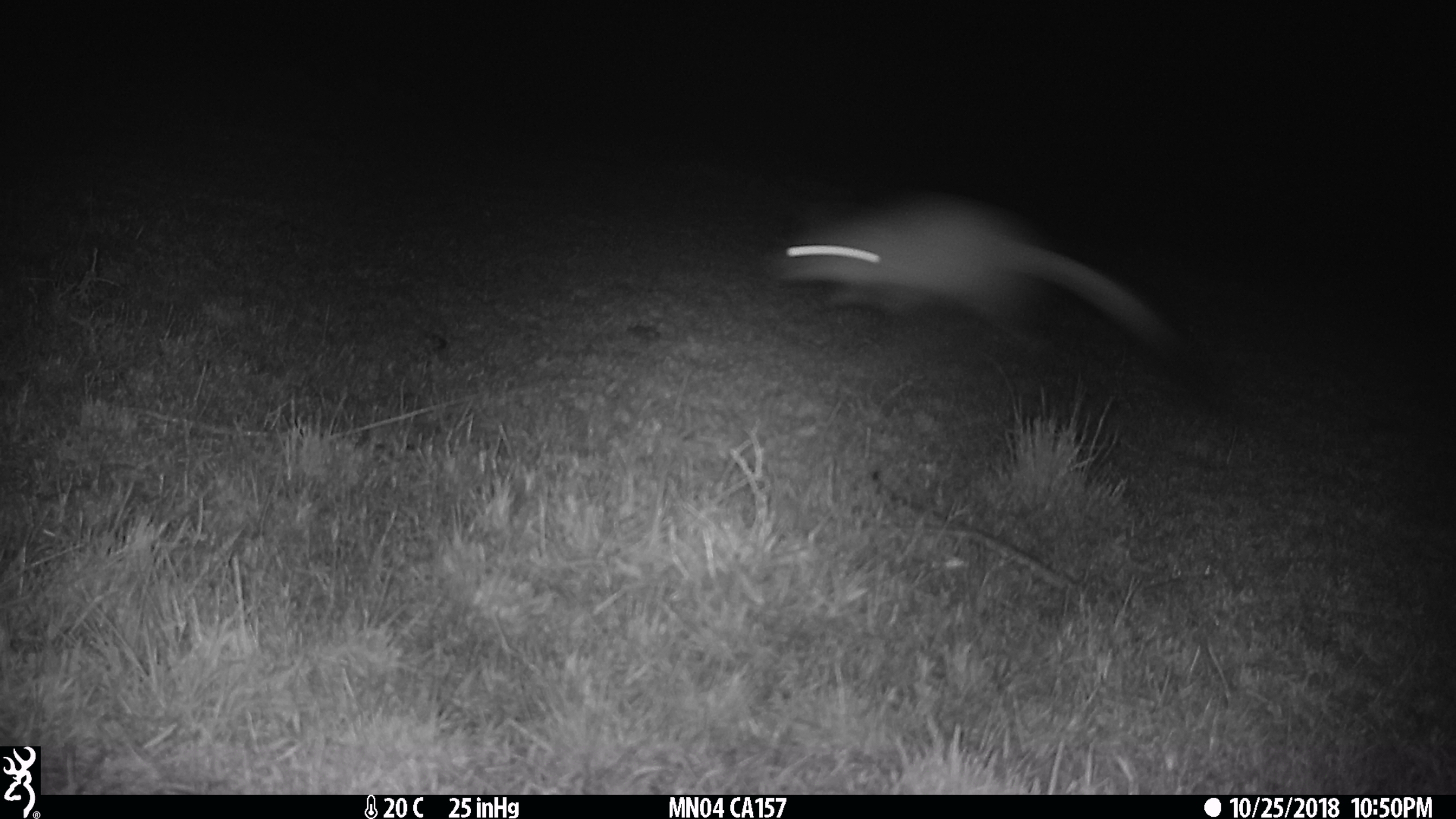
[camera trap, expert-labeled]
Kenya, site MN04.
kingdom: Animalia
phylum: Chordata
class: Mammalia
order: Rodentia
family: Pedetidae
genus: Pedetes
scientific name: Pedetes capensis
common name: springhare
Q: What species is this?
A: Springhare (Pedetes capensis).